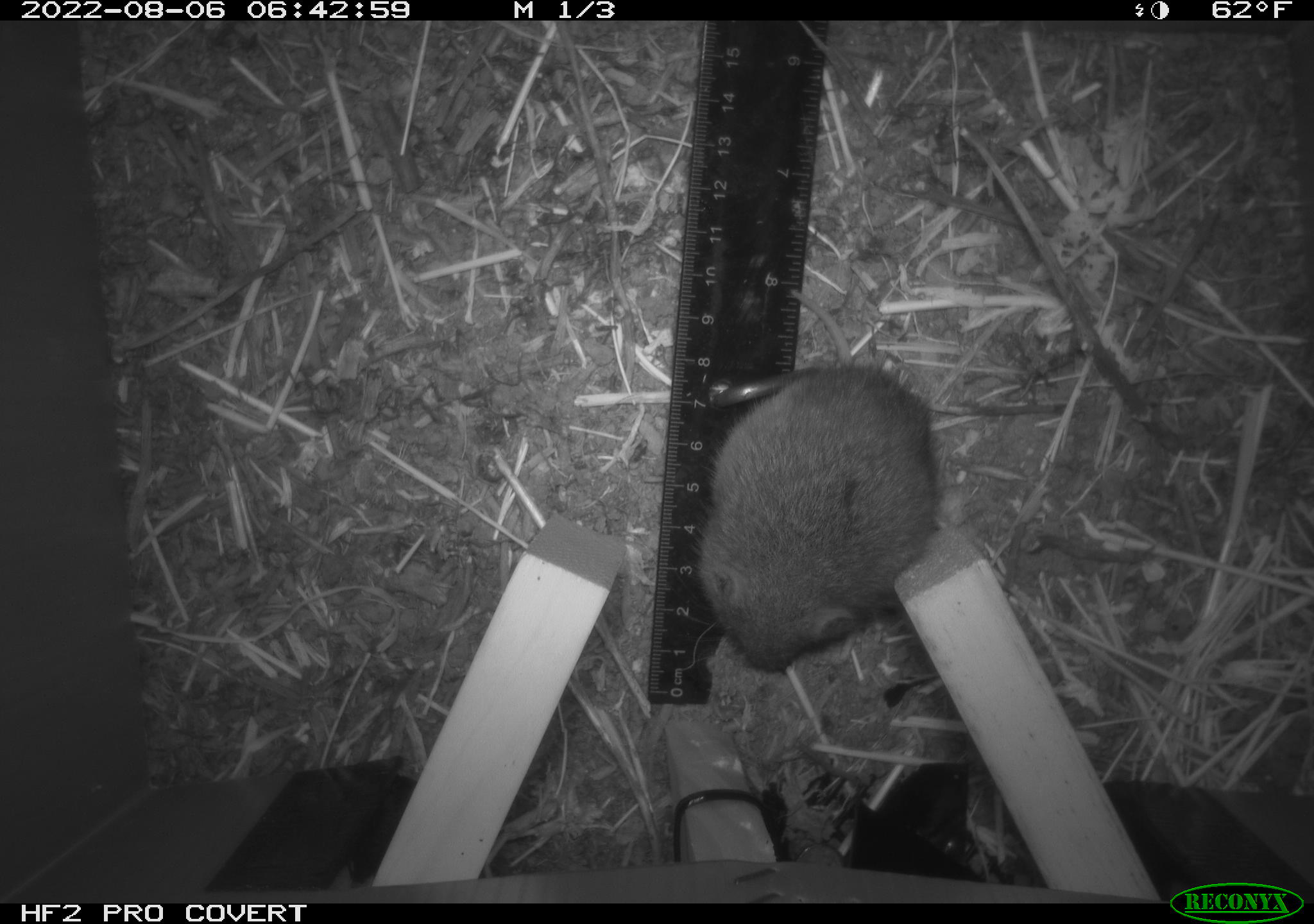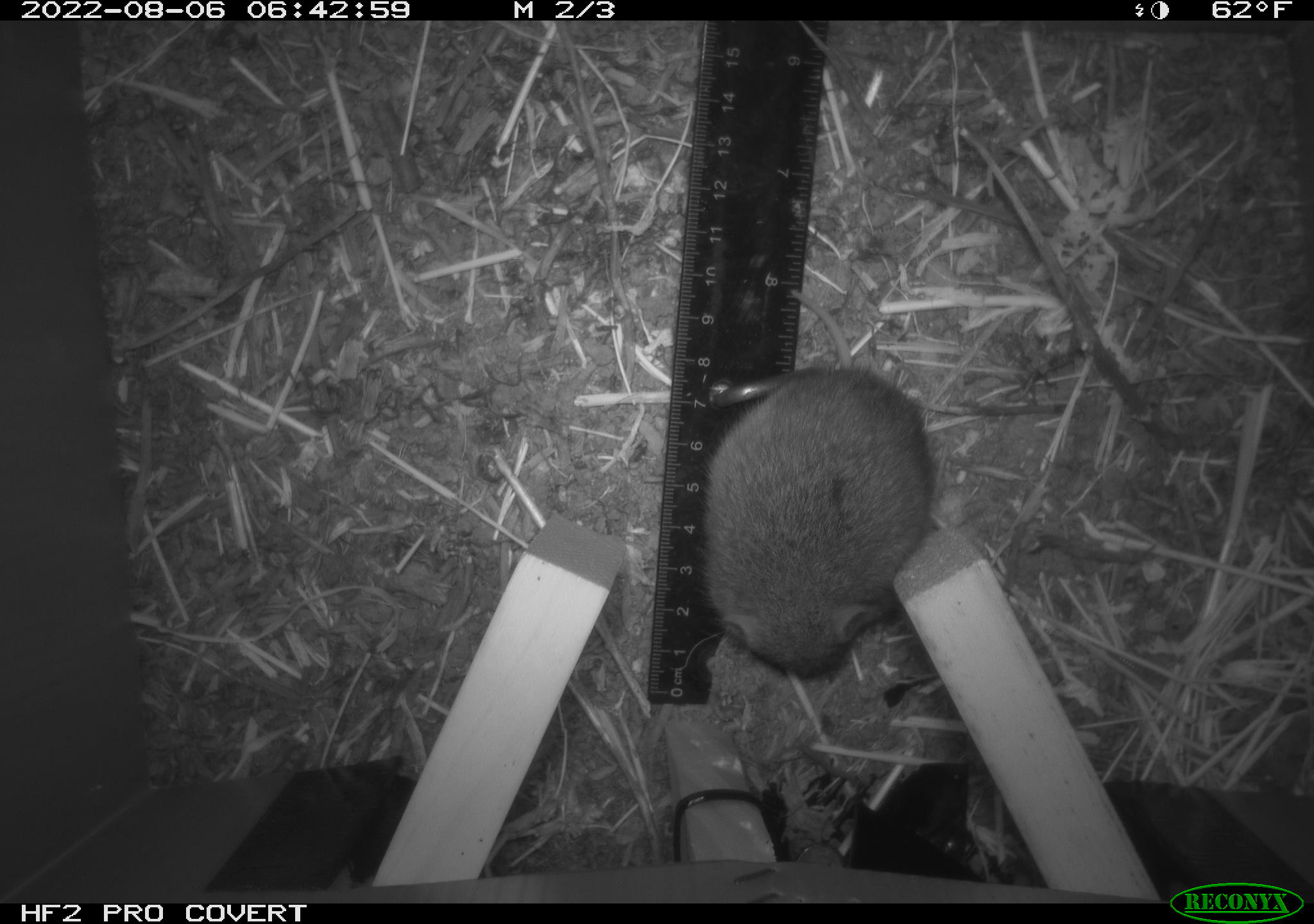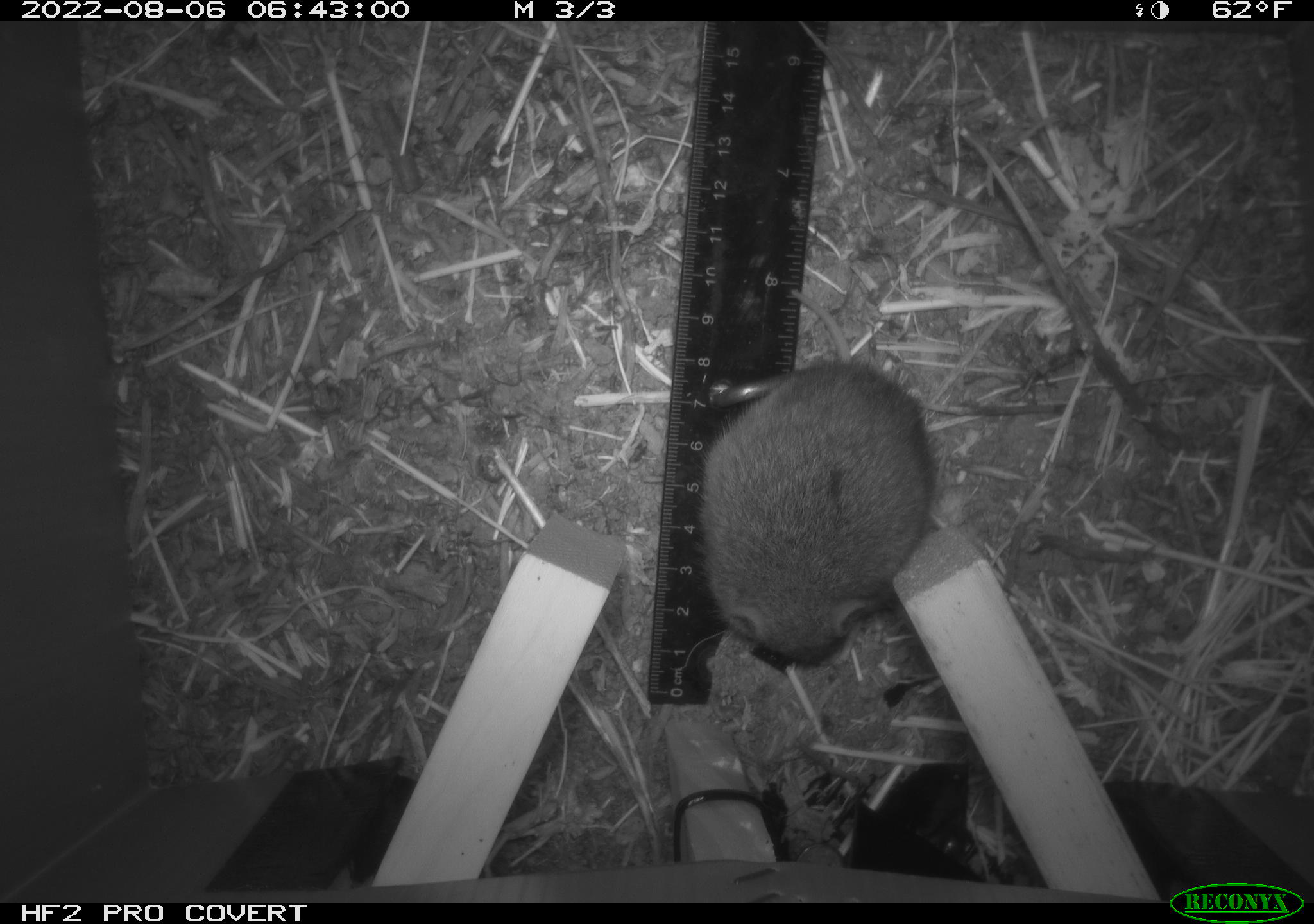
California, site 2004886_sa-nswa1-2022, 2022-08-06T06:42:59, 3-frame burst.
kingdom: Animalia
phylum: Chordata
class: Mammalia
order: Rodentia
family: Cricetidae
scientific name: Cricetidae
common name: hamsters, voles, lemmings, and allies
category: cricetidae family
Cricetidae family (hamsters, voles, lemmings, and allies) (Cricetidae).